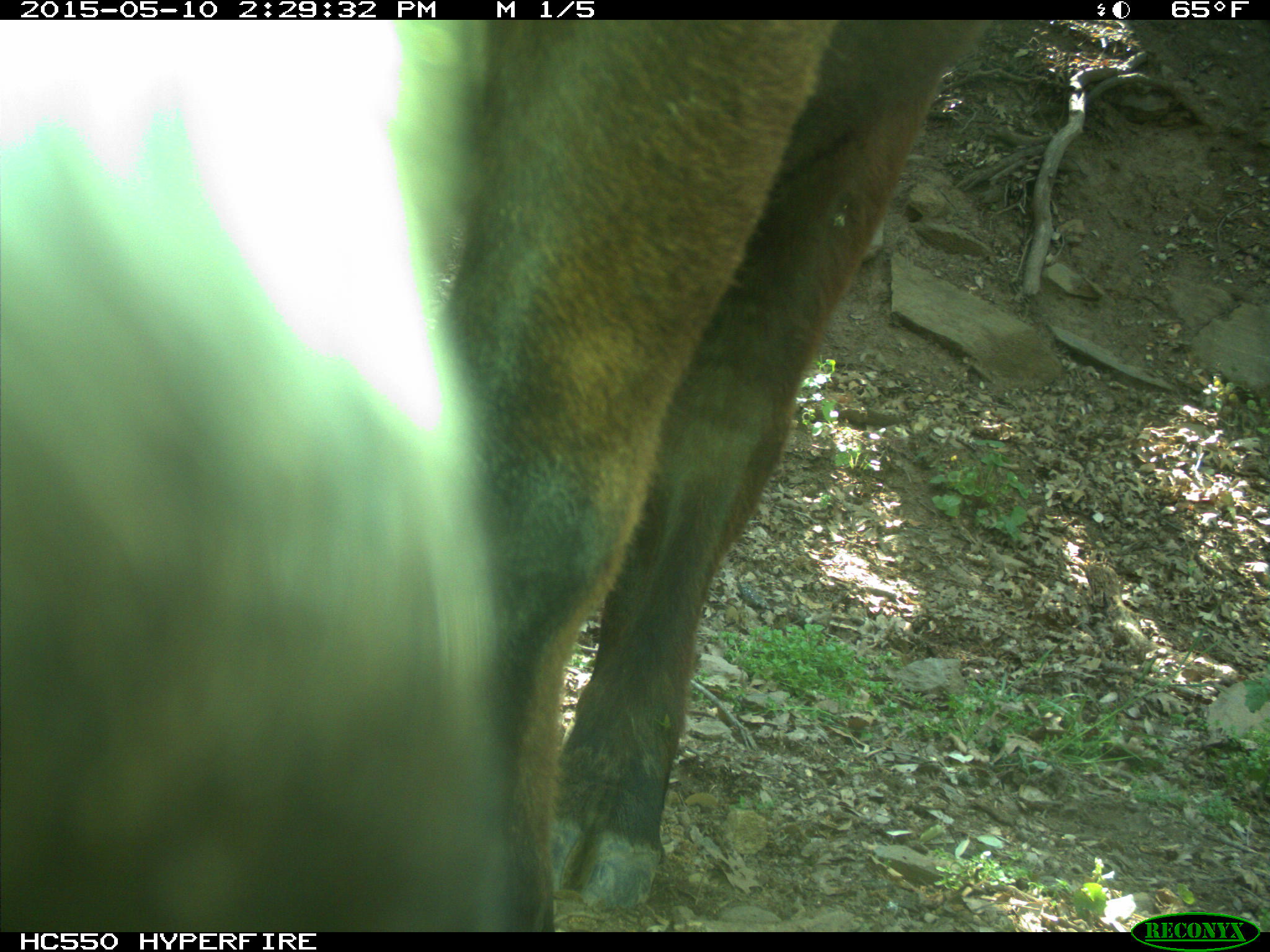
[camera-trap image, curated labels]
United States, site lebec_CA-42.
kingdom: Animalia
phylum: Chordata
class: Mammalia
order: Artiodactyla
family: Bovidae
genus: Bos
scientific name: Bos taurus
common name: domestic cow